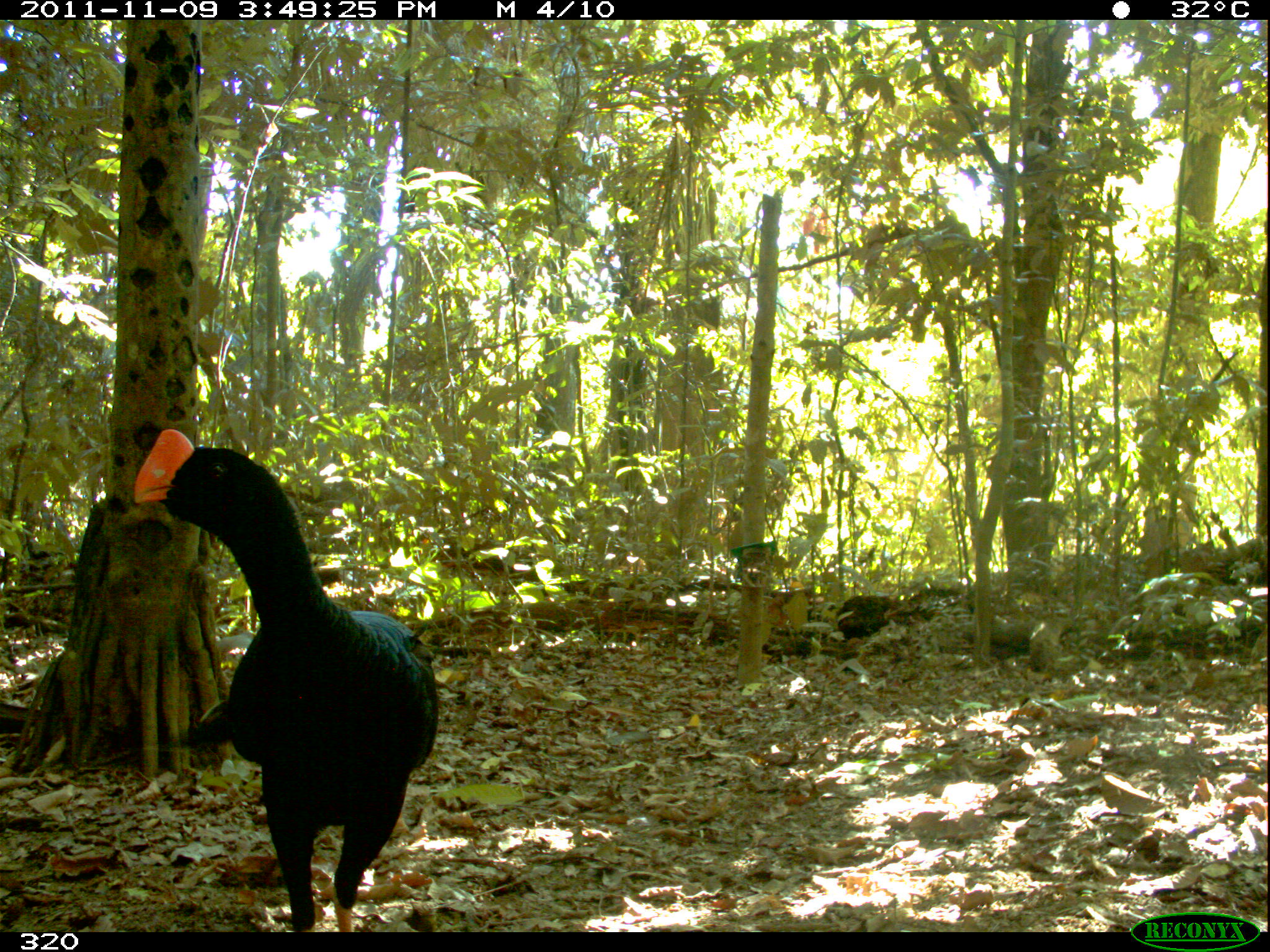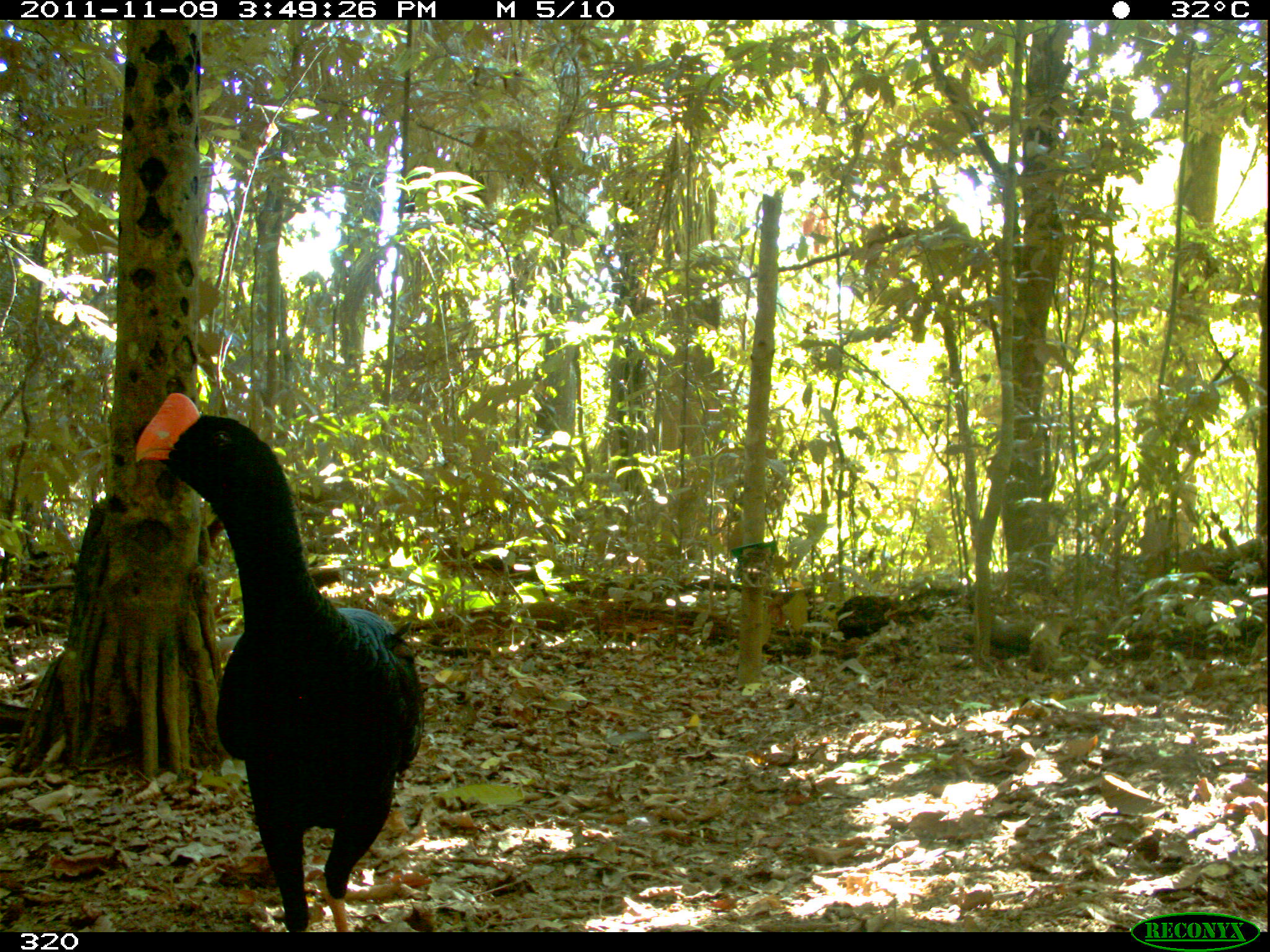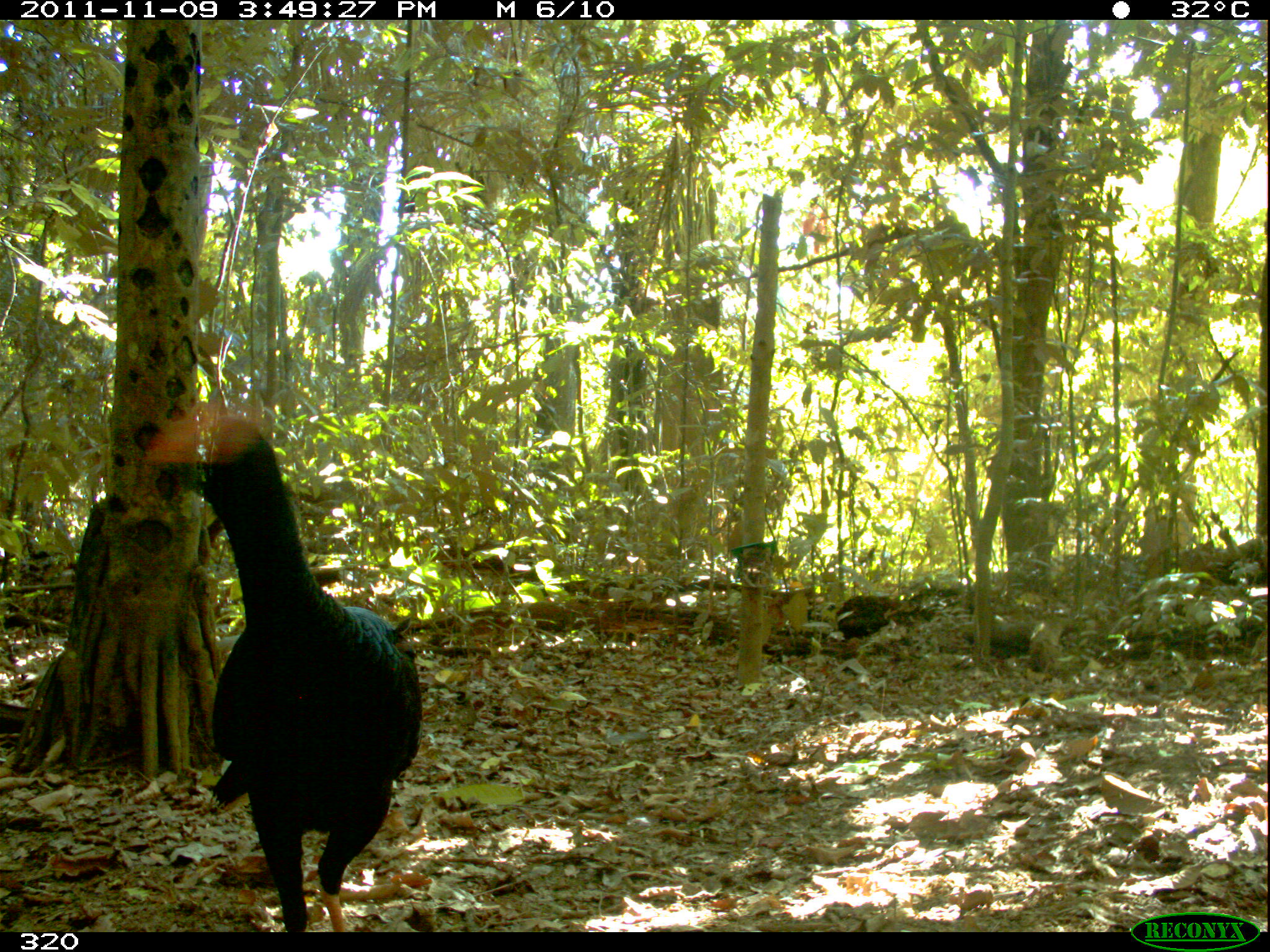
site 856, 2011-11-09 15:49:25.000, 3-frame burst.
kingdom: Animalia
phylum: Chordata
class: Aves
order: Galliformes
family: Cracidae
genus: Mitu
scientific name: Mitu tuberosum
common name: razor-billed curassow